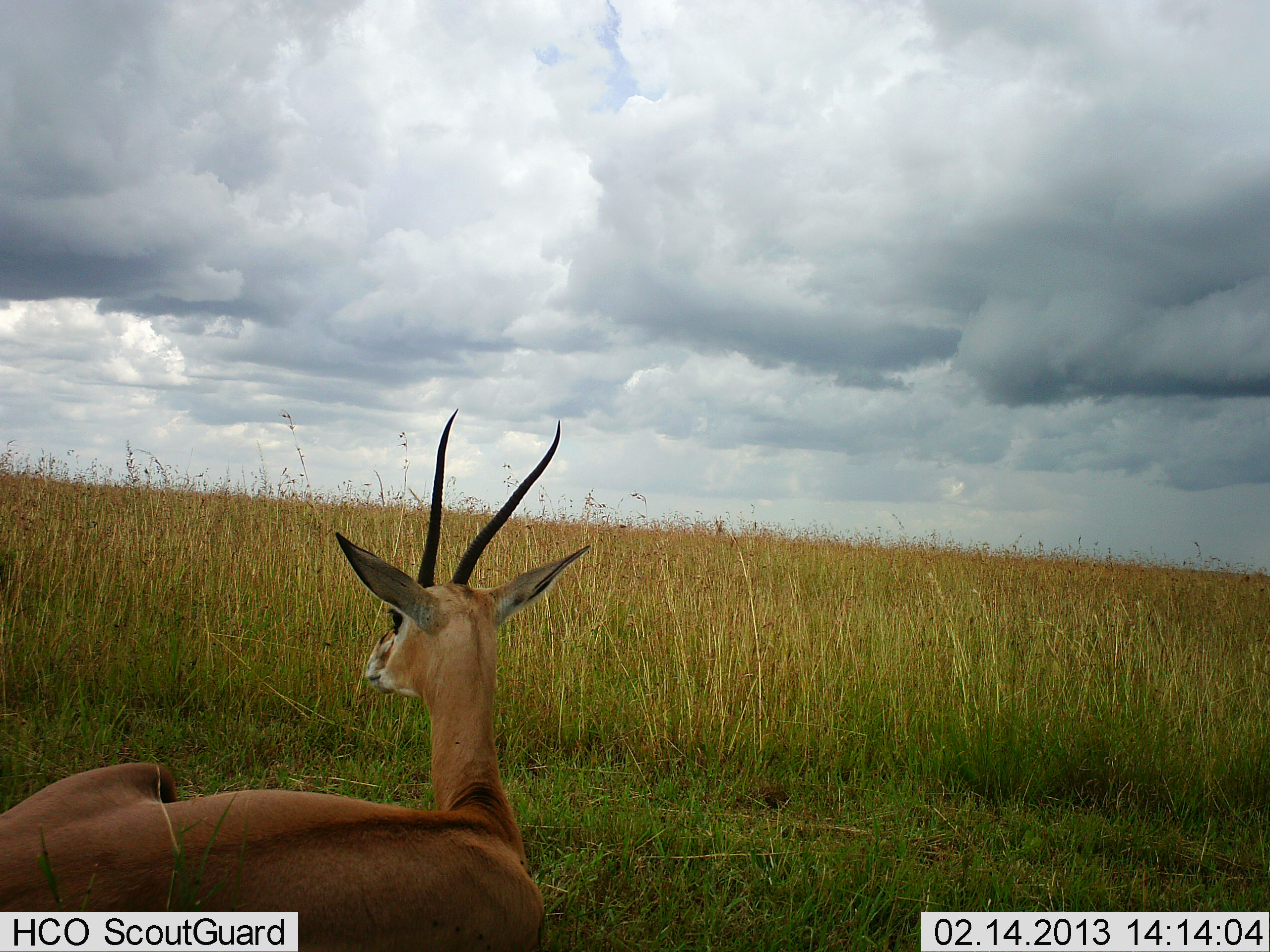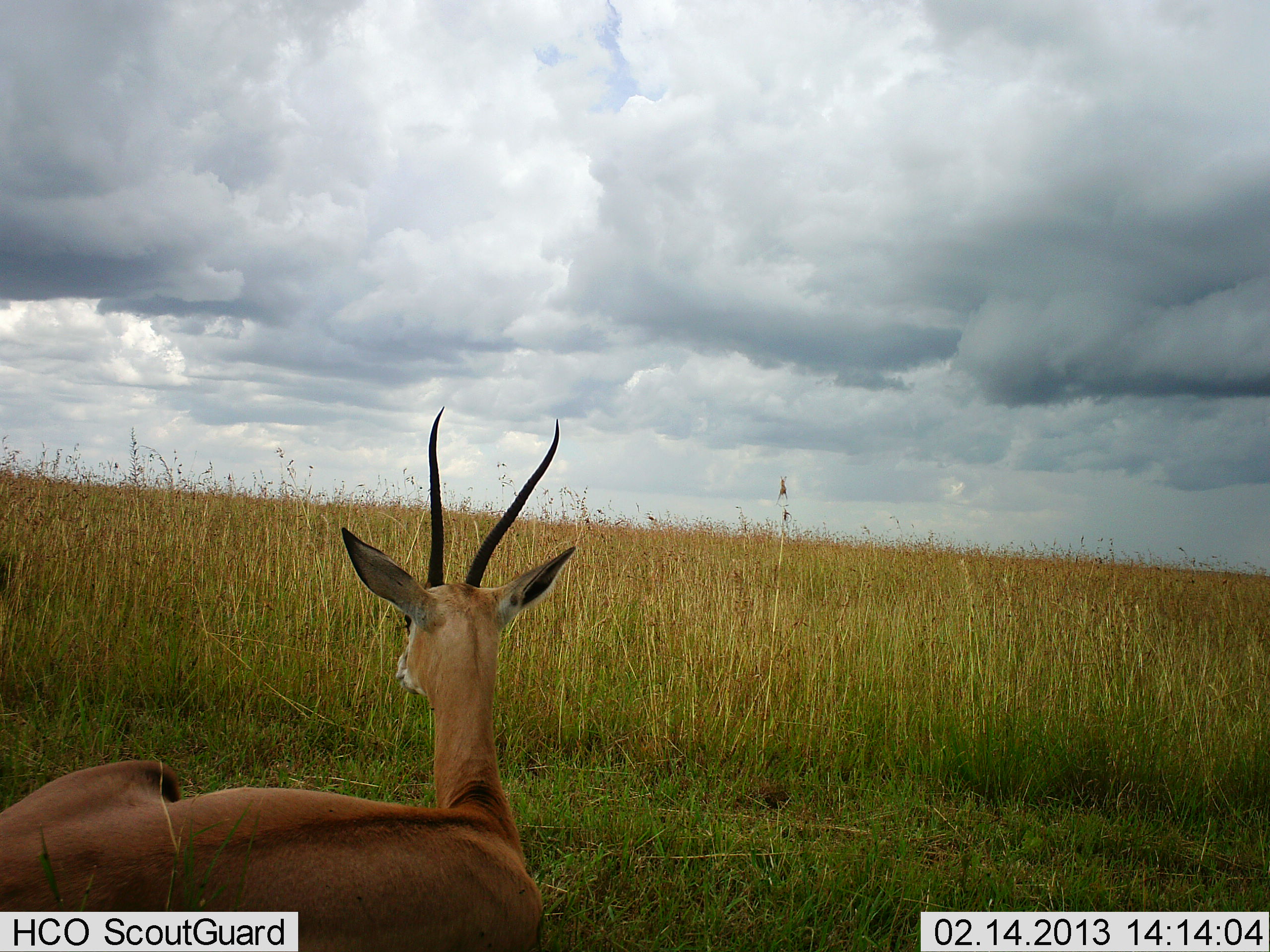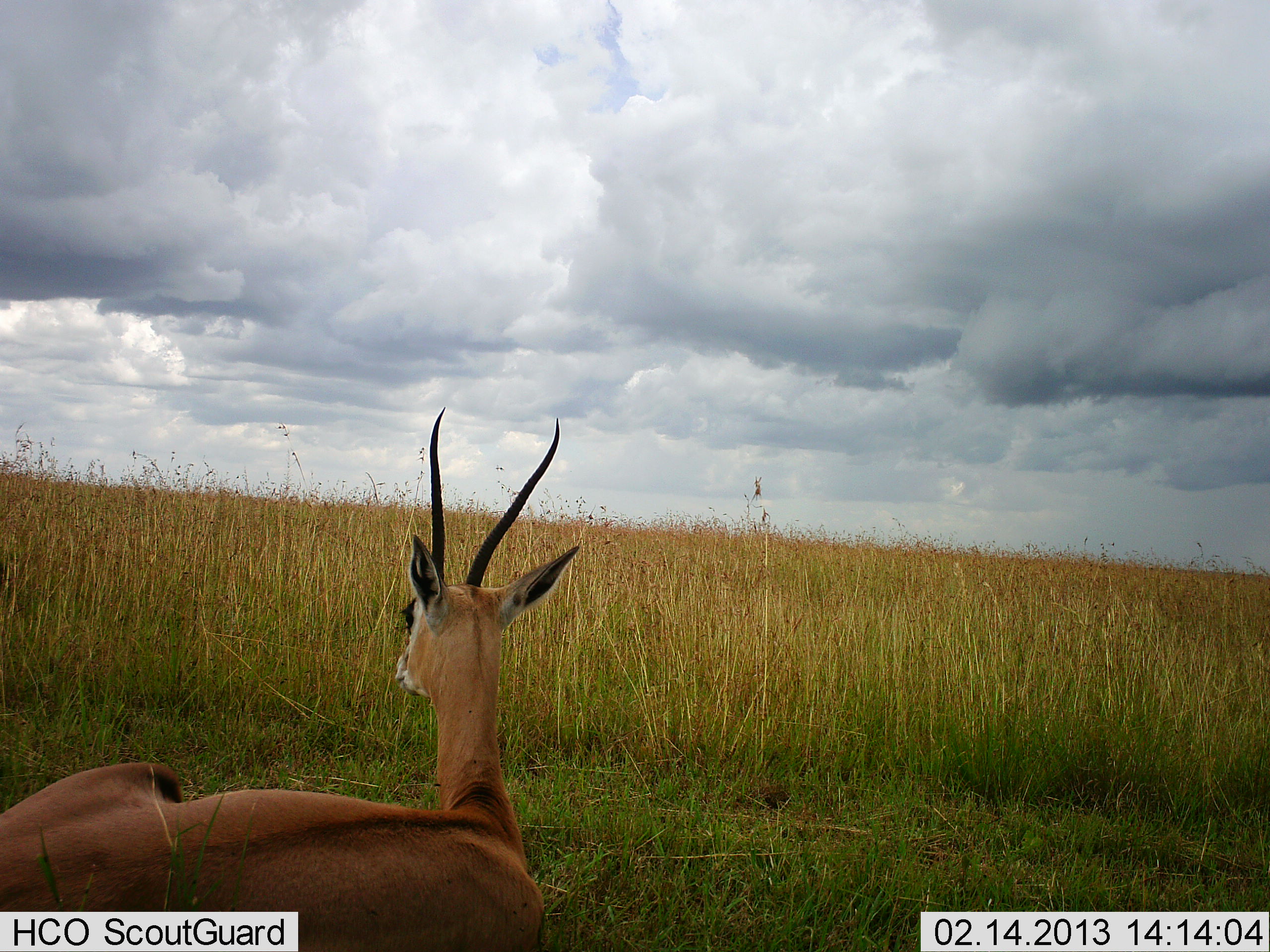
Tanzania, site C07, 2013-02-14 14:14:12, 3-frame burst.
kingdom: Animalia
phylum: Chordata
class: Mammalia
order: Artiodactyla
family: Bovidae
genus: Nanger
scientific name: Nanger granti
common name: grant's gazelle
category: gazellegrants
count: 1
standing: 3%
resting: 97%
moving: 0%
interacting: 0%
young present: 0%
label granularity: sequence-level